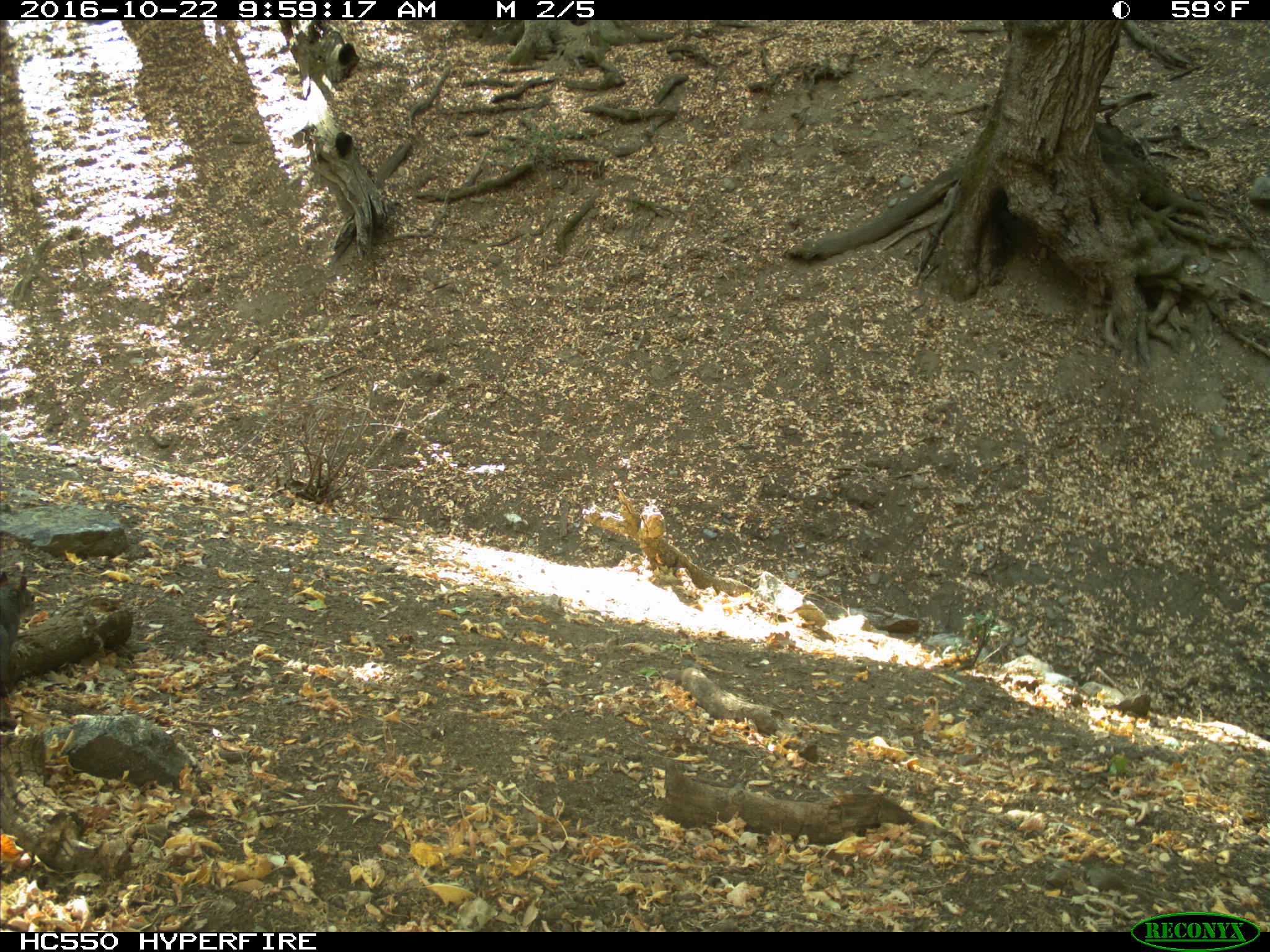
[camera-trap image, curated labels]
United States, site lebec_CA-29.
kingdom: Animalia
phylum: Chordata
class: Mammalia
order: Rodentia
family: Sciuridae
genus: Sciurus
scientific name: Sciurus carolinensis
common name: eastern gray squirrel